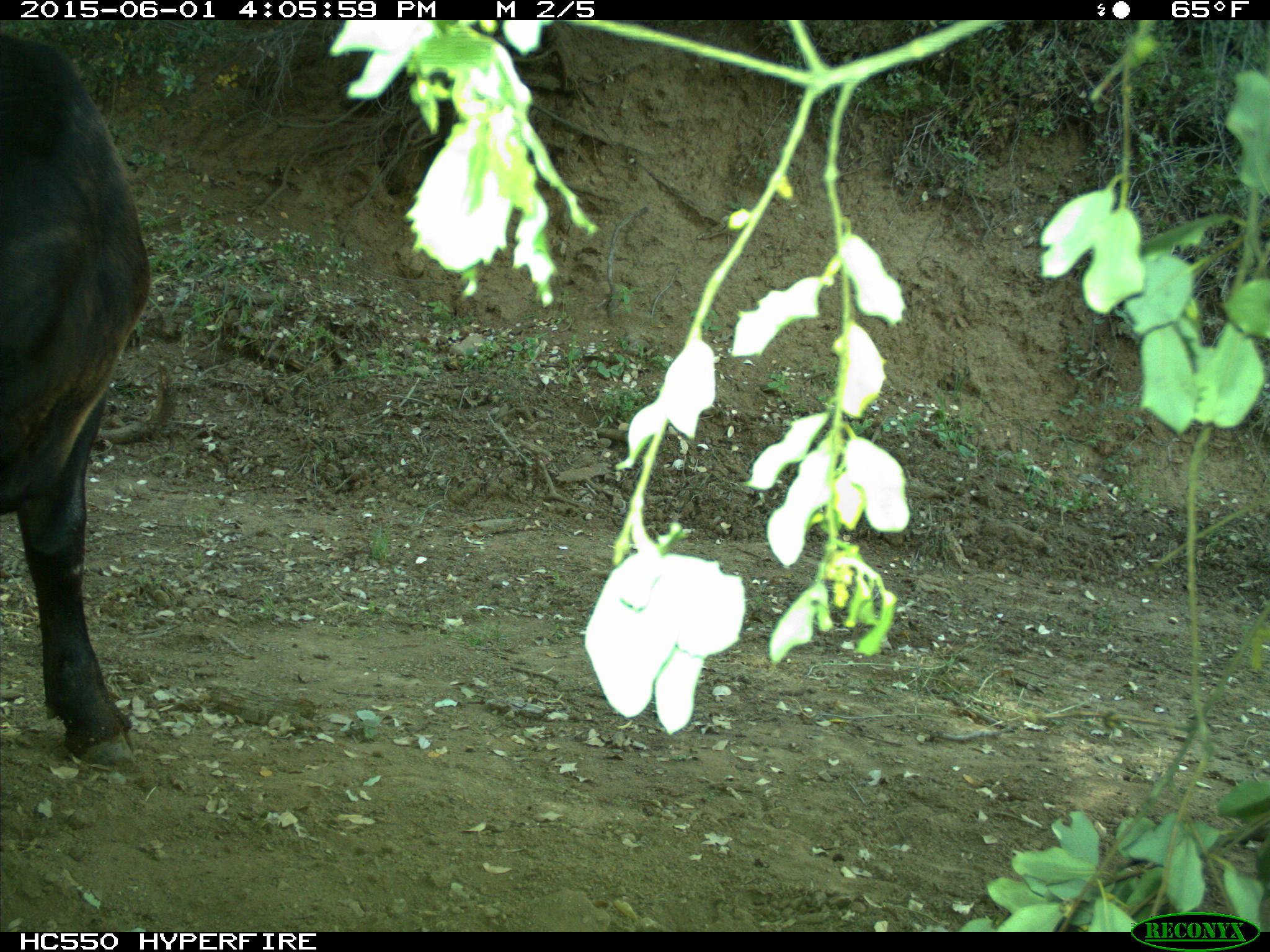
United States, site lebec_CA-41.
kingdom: Animalia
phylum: Chordata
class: Mammalia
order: Artiodactyla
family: Bovidae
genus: Bos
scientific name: Bos taurus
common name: domestic cow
Bos taurus (domestic cow).